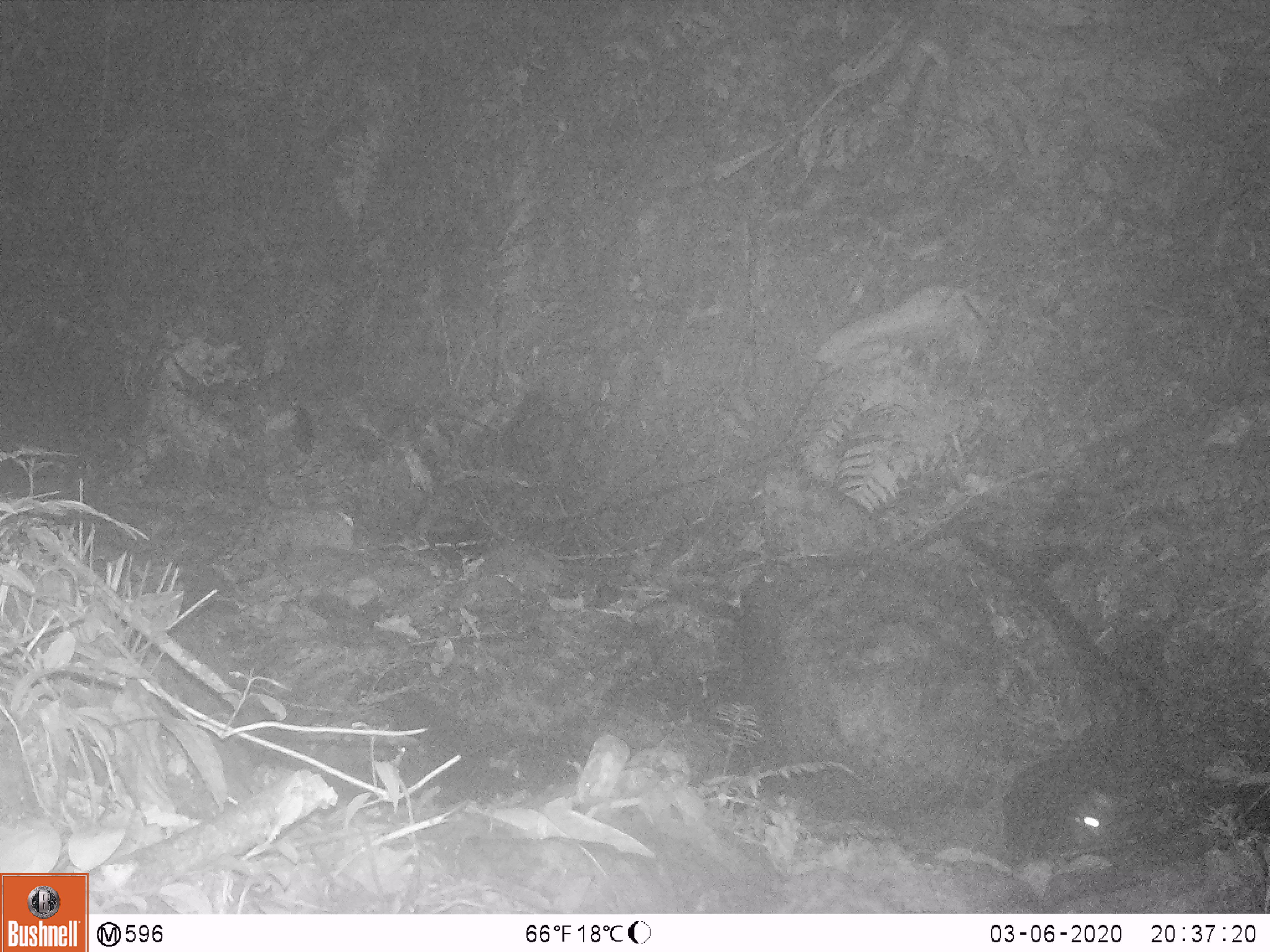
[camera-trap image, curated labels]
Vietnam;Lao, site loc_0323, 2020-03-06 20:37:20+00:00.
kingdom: Animalia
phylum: Chordata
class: Mammalia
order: Carnivora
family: Viverridae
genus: Paradoxurus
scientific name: Paradoxurus hermaphroditus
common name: common palm civet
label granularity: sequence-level